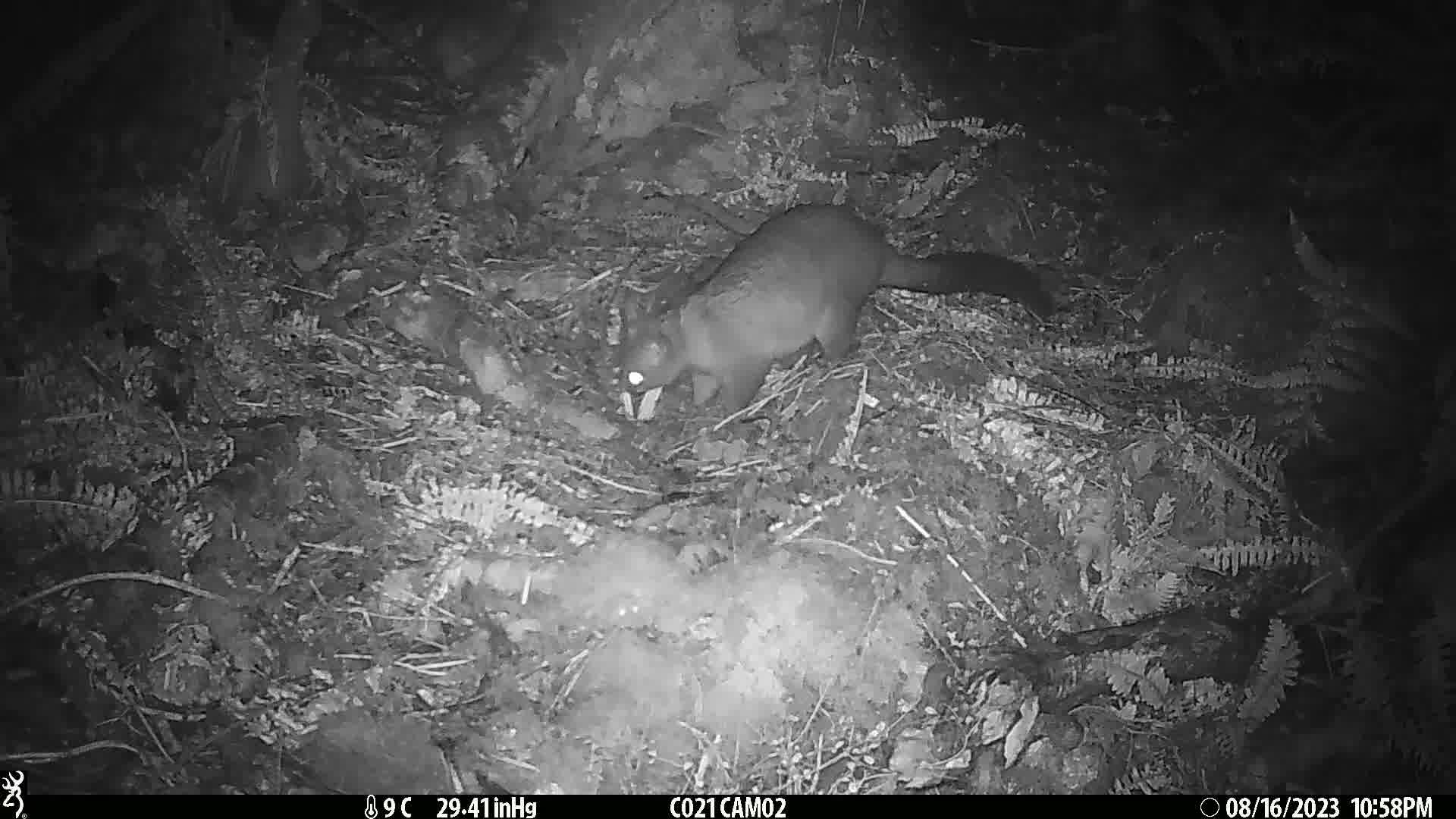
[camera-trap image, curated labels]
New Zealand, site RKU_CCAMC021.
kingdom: Animalia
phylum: Chordata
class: Mammalia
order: Diprotodontia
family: Phalangeridae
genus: Trichosurus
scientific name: Trichosurus vulpecula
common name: common brushtail possum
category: possum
Possum (common brushtail possum) (Trichosurus vulpecula).